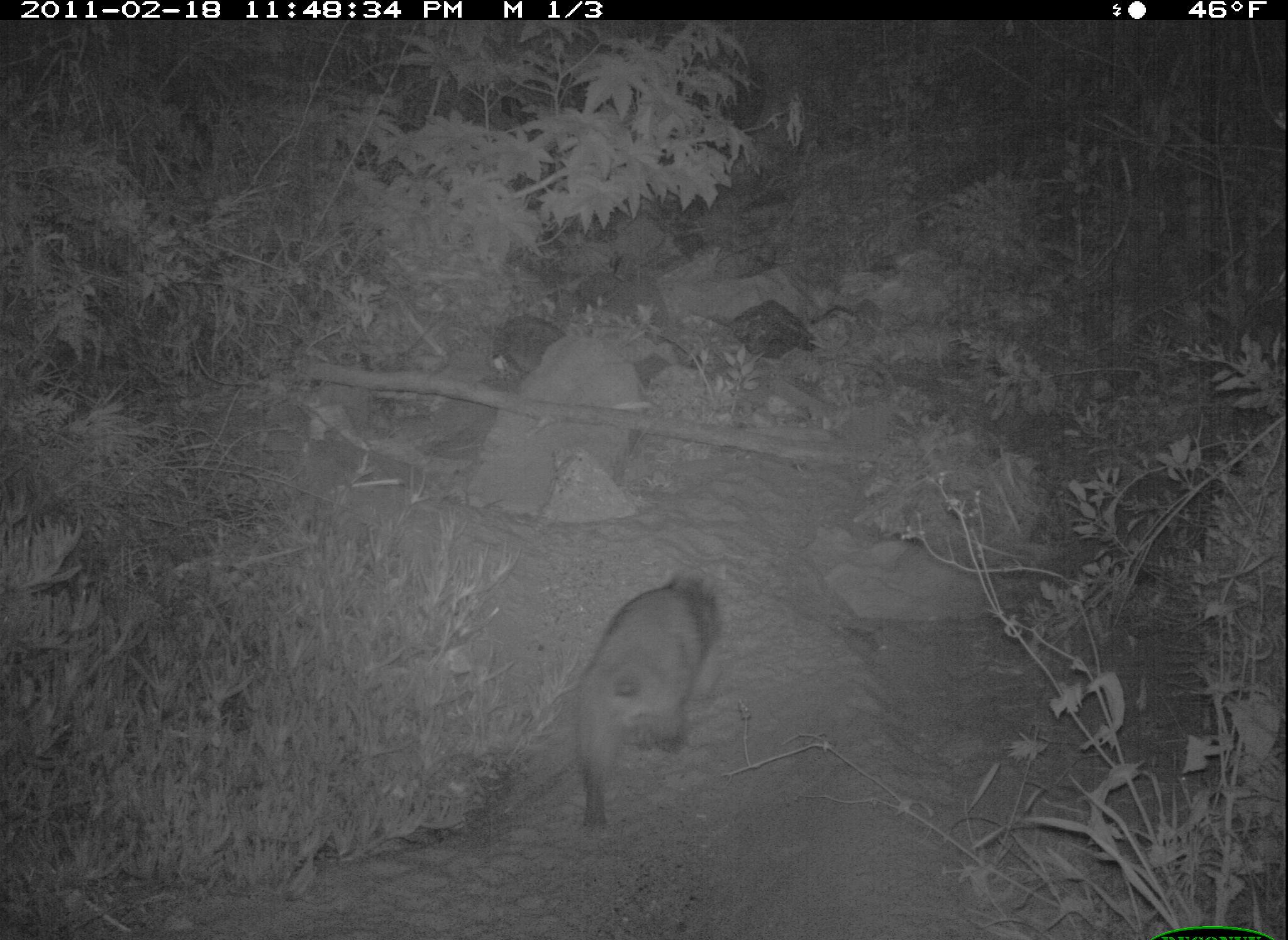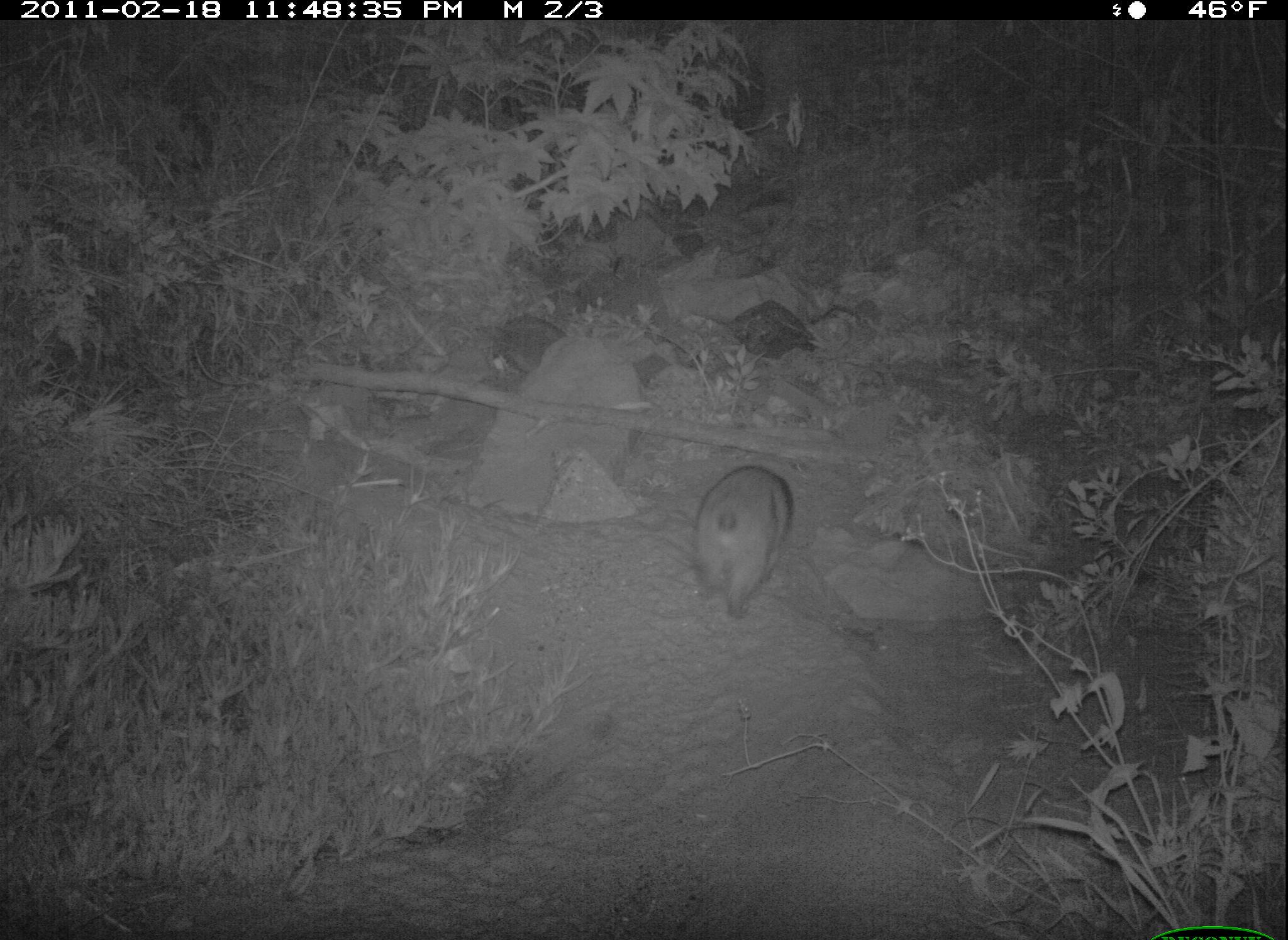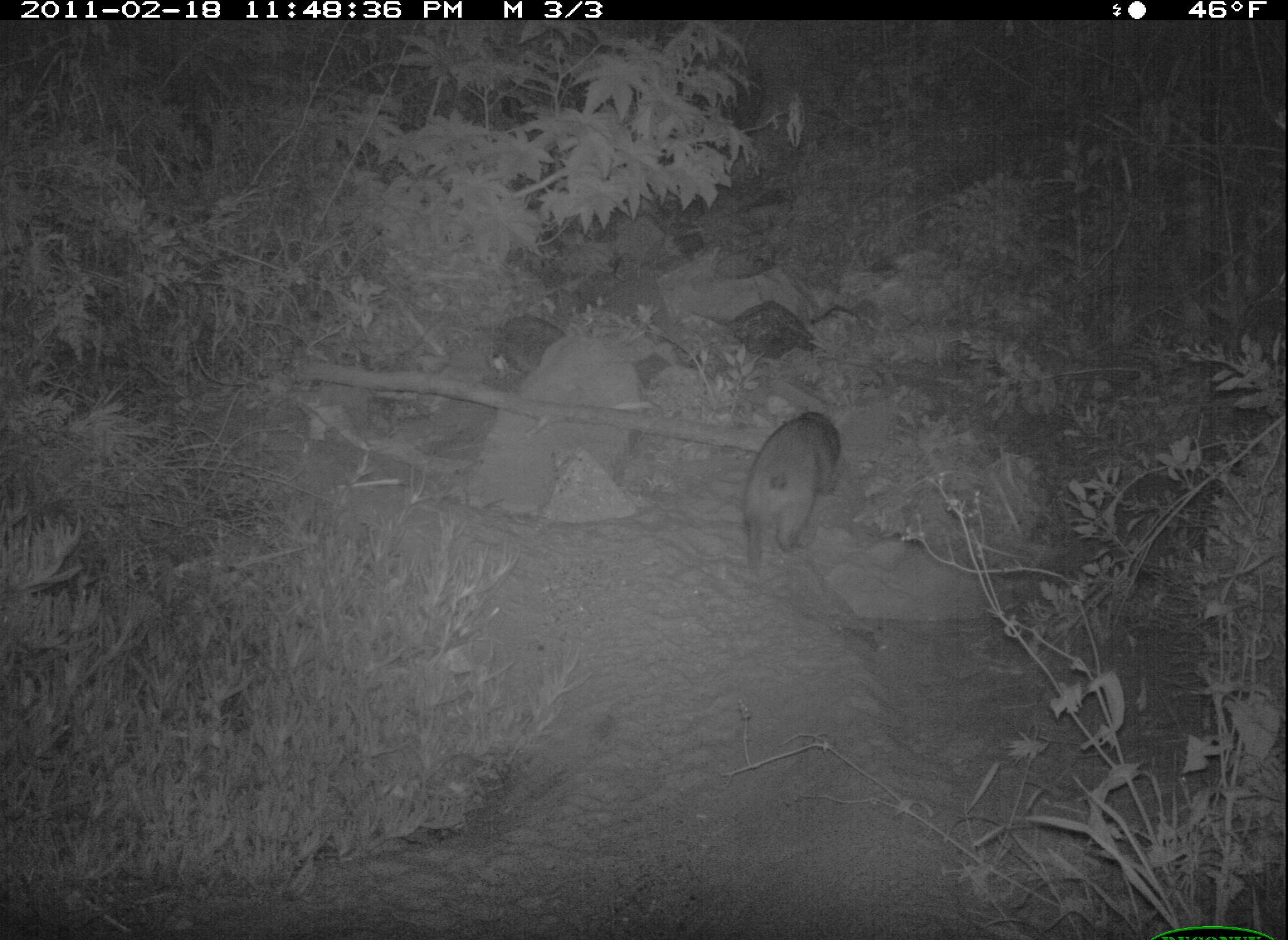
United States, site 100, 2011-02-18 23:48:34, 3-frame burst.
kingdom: Animalia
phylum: Chordata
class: Mammalia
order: Carnivora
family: Procyonidae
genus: Procyon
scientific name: Procyon lotor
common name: raccoon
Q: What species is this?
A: Raccoon (Procyon lotor).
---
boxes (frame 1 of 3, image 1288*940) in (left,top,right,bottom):
raccoon: (554,559,734,842)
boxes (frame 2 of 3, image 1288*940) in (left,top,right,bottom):
raccoon: (683,454,815,643)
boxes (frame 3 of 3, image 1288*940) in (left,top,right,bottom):
raccoon: (721,398,852,585)